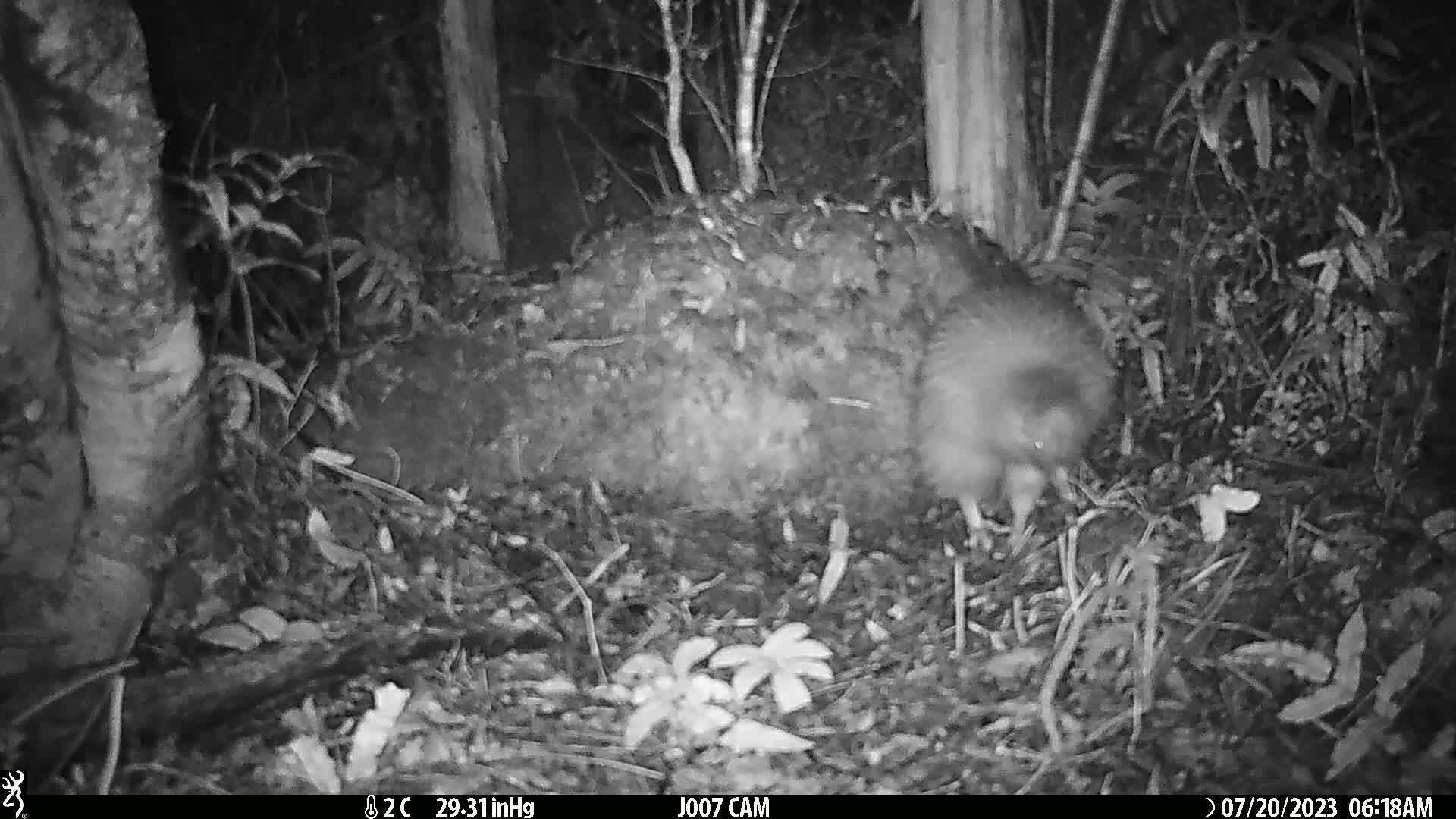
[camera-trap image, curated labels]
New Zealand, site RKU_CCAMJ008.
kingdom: Animalia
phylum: Chordata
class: Aves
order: Apterygiformes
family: Apterygidae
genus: Apteryx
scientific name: Apteryx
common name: kiwi